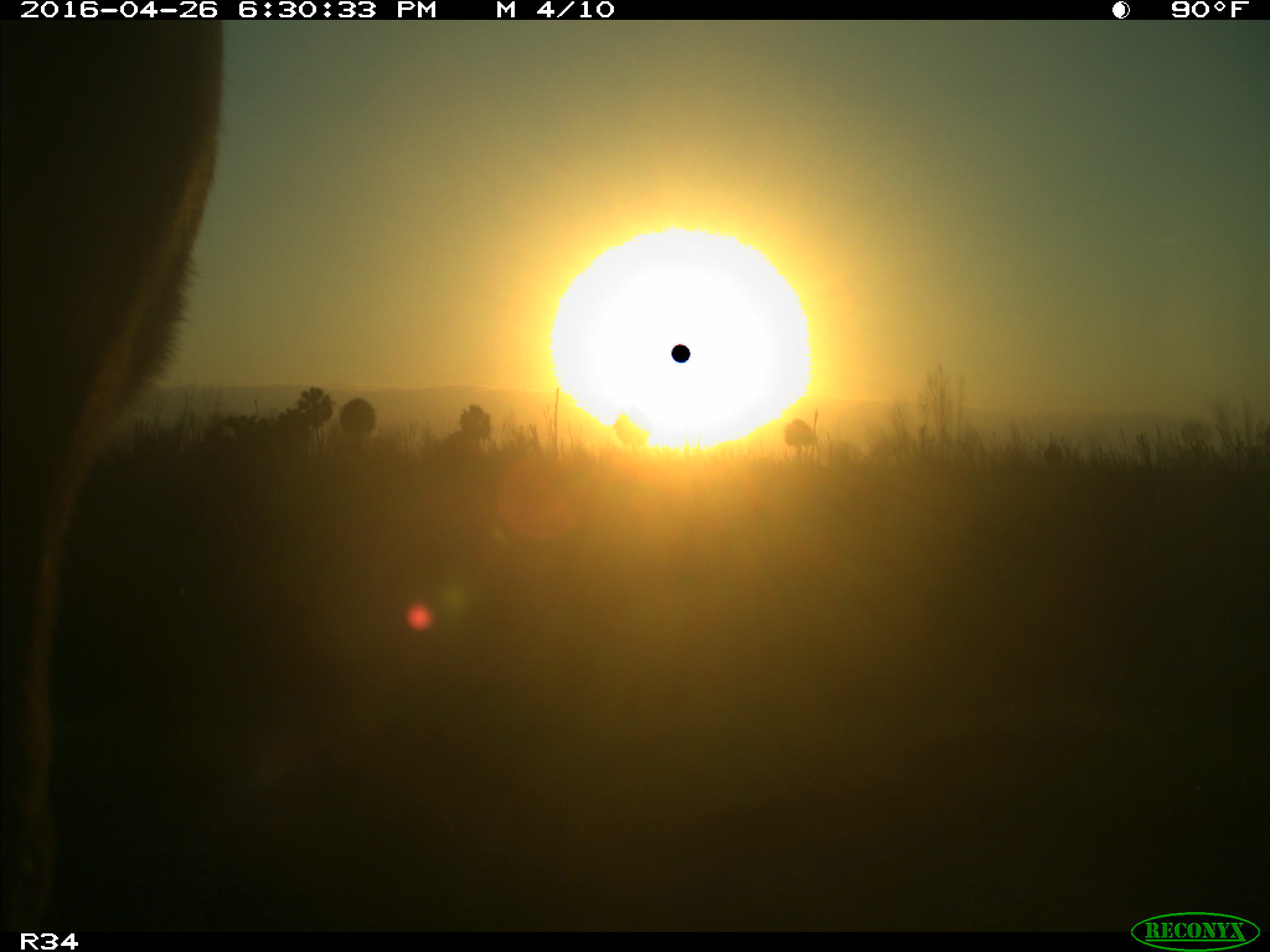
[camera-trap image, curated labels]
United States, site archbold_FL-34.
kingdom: Animalia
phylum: Chordata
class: Mammalia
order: Artiodactyla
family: Bovidae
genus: Bos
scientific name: Bos taurus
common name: domestic cow